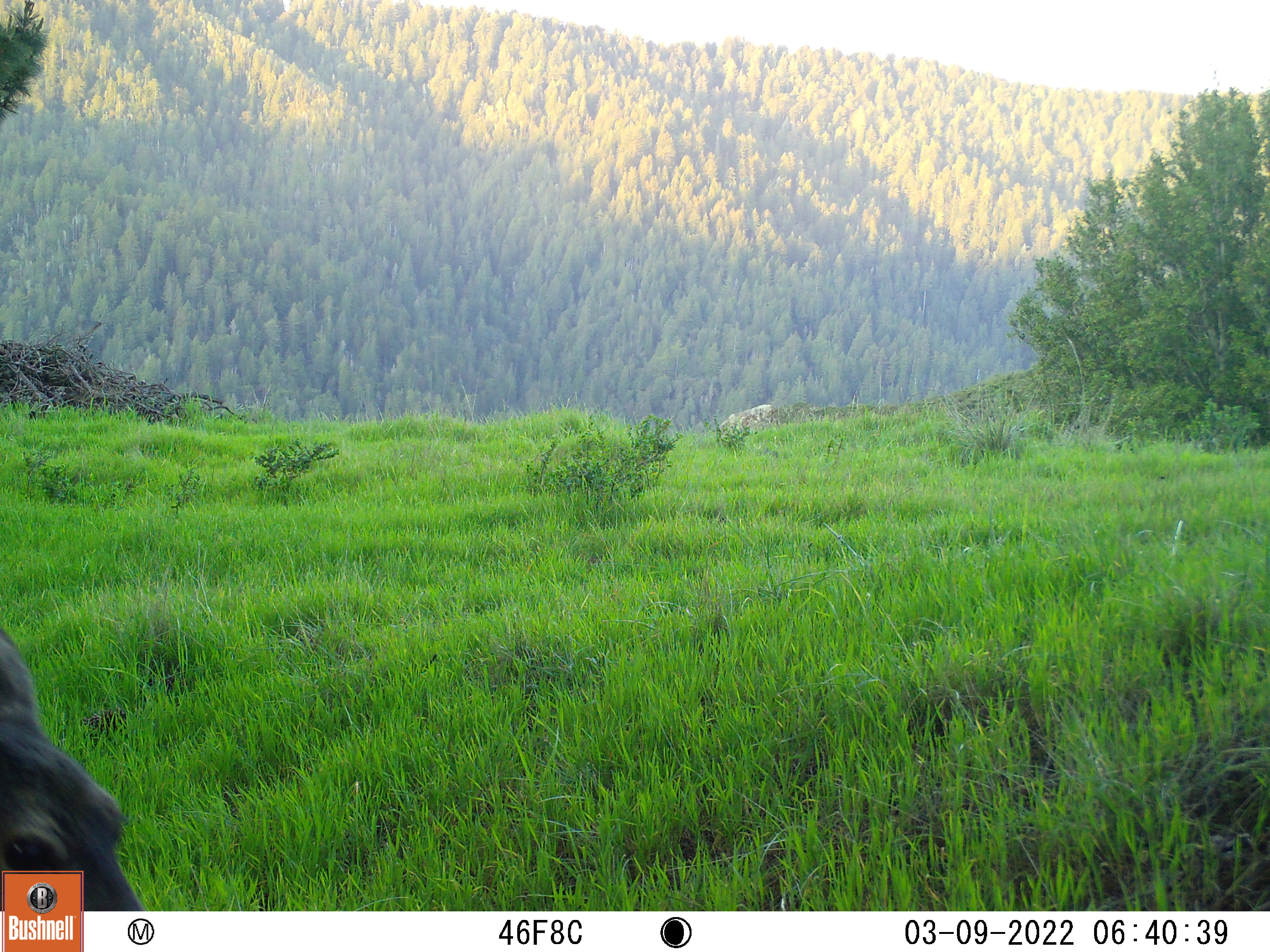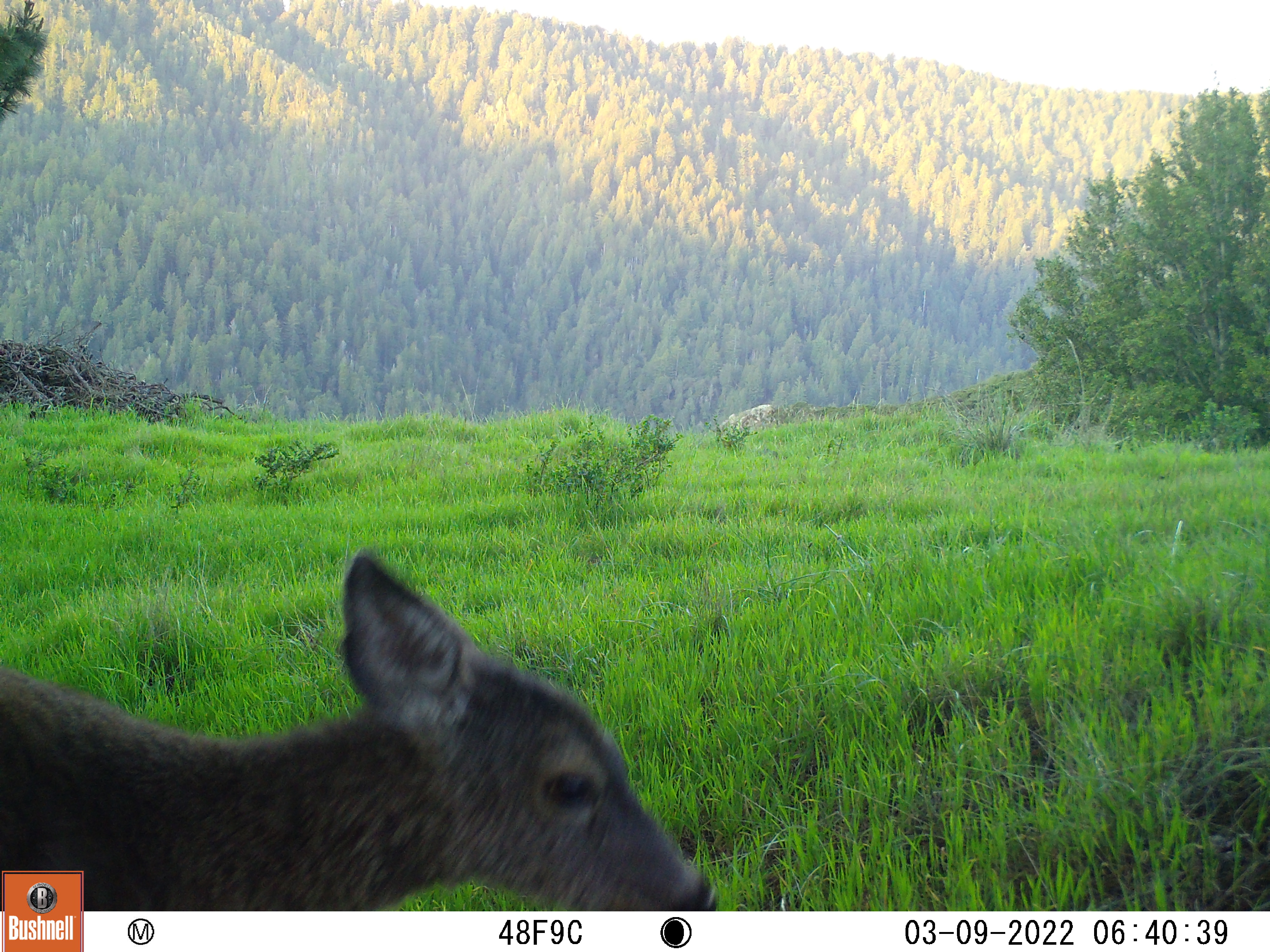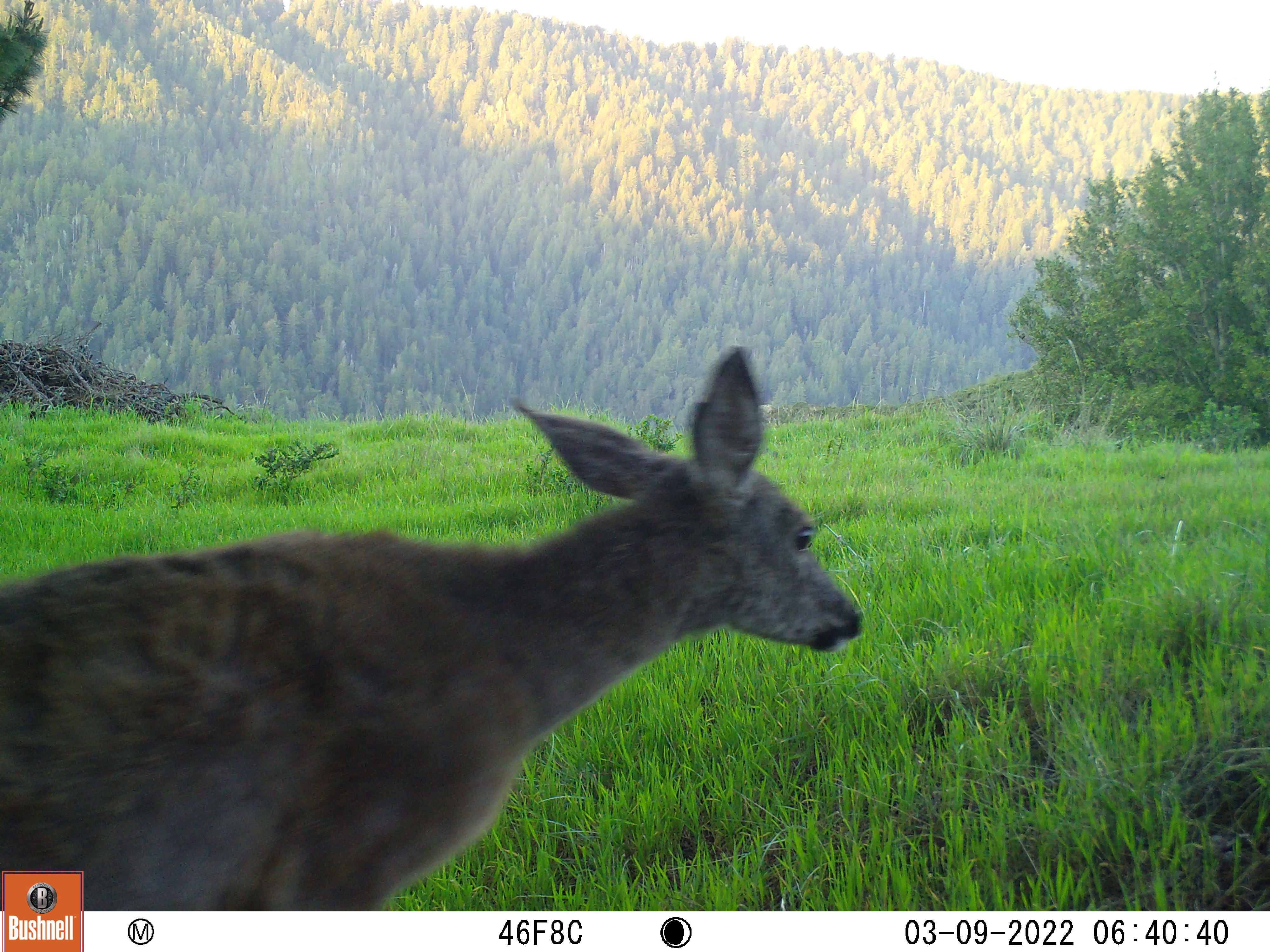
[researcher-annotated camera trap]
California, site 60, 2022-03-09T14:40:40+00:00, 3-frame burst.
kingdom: Animalia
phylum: Chordata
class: Mammalia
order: Artiodactyla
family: Cervidae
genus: Odocoileus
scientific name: Odocoileus hemionus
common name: mule deer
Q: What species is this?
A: Mule deer (Odocoileus hemionus).